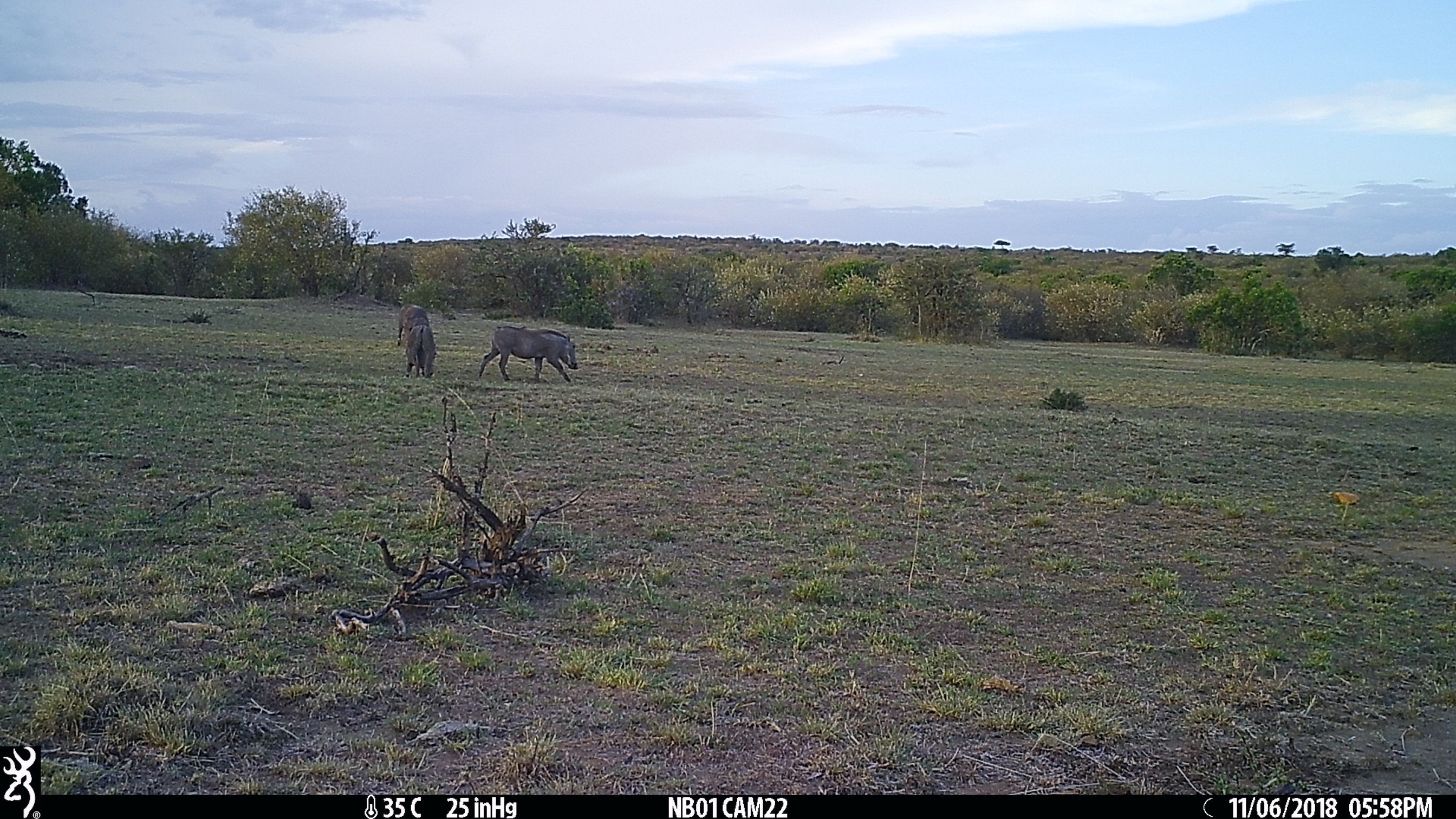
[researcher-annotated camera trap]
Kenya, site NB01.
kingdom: Animalia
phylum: Chordata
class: Mammalia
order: Artiodactyla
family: Suidae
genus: Phacochoerus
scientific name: Phacochoerus africanus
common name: common warthog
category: warthog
Warthog (common warthog) (Phacochoerus africanus).